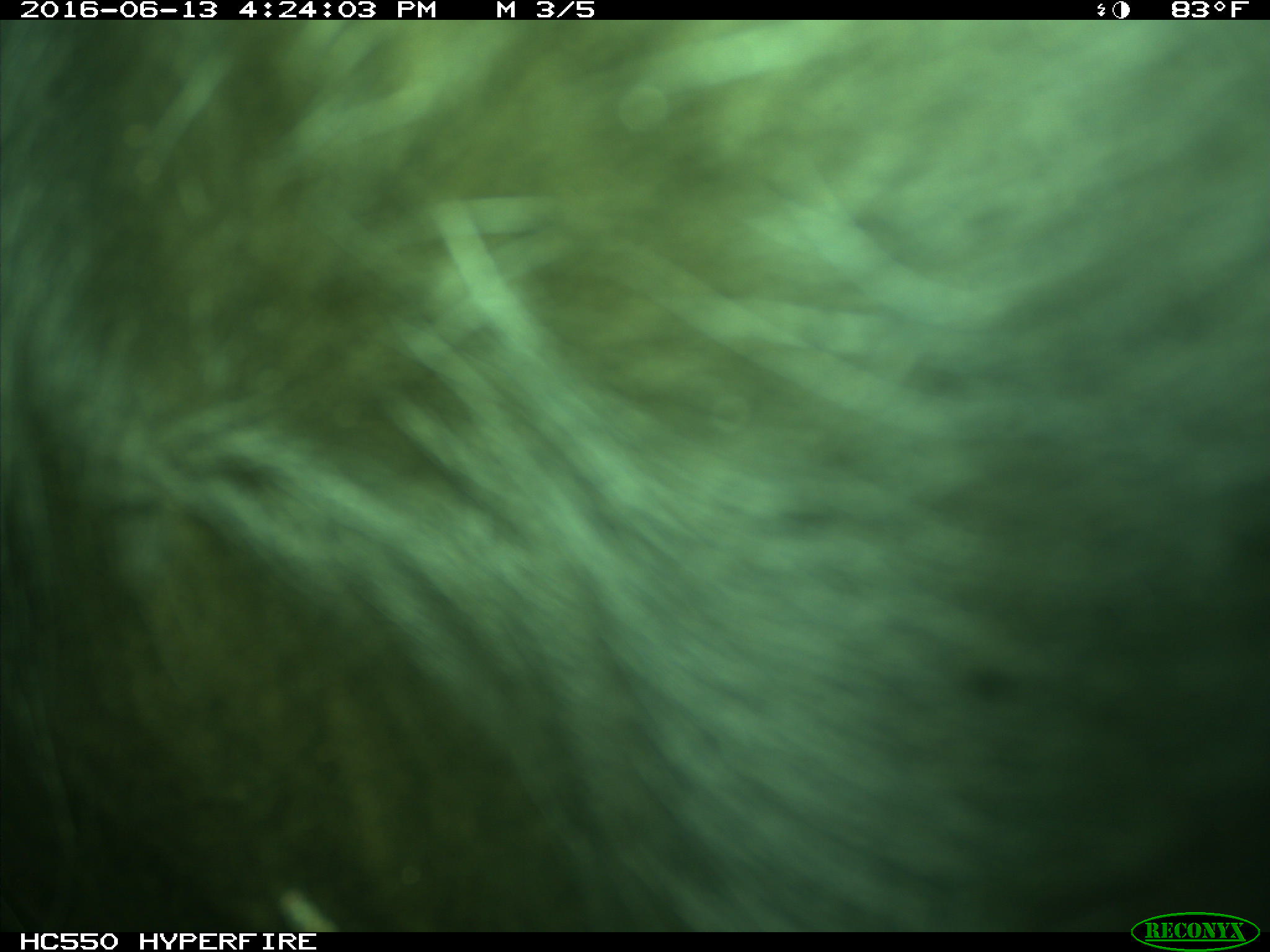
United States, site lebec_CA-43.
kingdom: Animalia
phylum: Chordata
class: Mammalia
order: Artiodactyla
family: Bovidae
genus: Bos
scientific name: Bos taurus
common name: domestic cow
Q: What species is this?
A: Bos taurus (domestic cow).